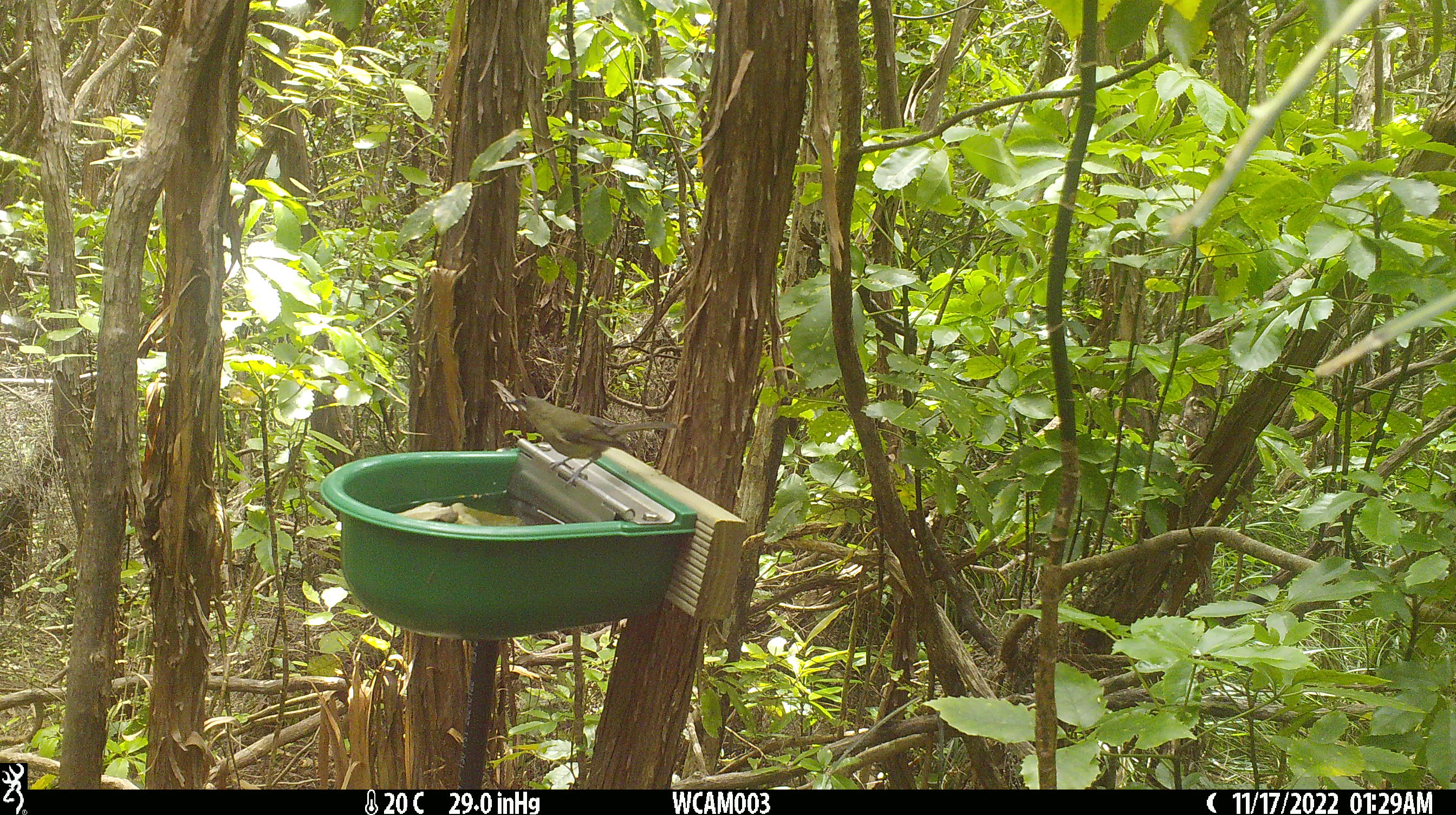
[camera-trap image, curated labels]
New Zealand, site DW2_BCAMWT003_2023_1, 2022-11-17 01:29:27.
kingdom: Animalia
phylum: Chordata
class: Aves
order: Passeriformes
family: Meliphagidae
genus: Anthornis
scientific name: Anthornis melanura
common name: new zealand bellbird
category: bellbird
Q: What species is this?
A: Bellbird (new zealand bellbird) (Anthornis melanura).